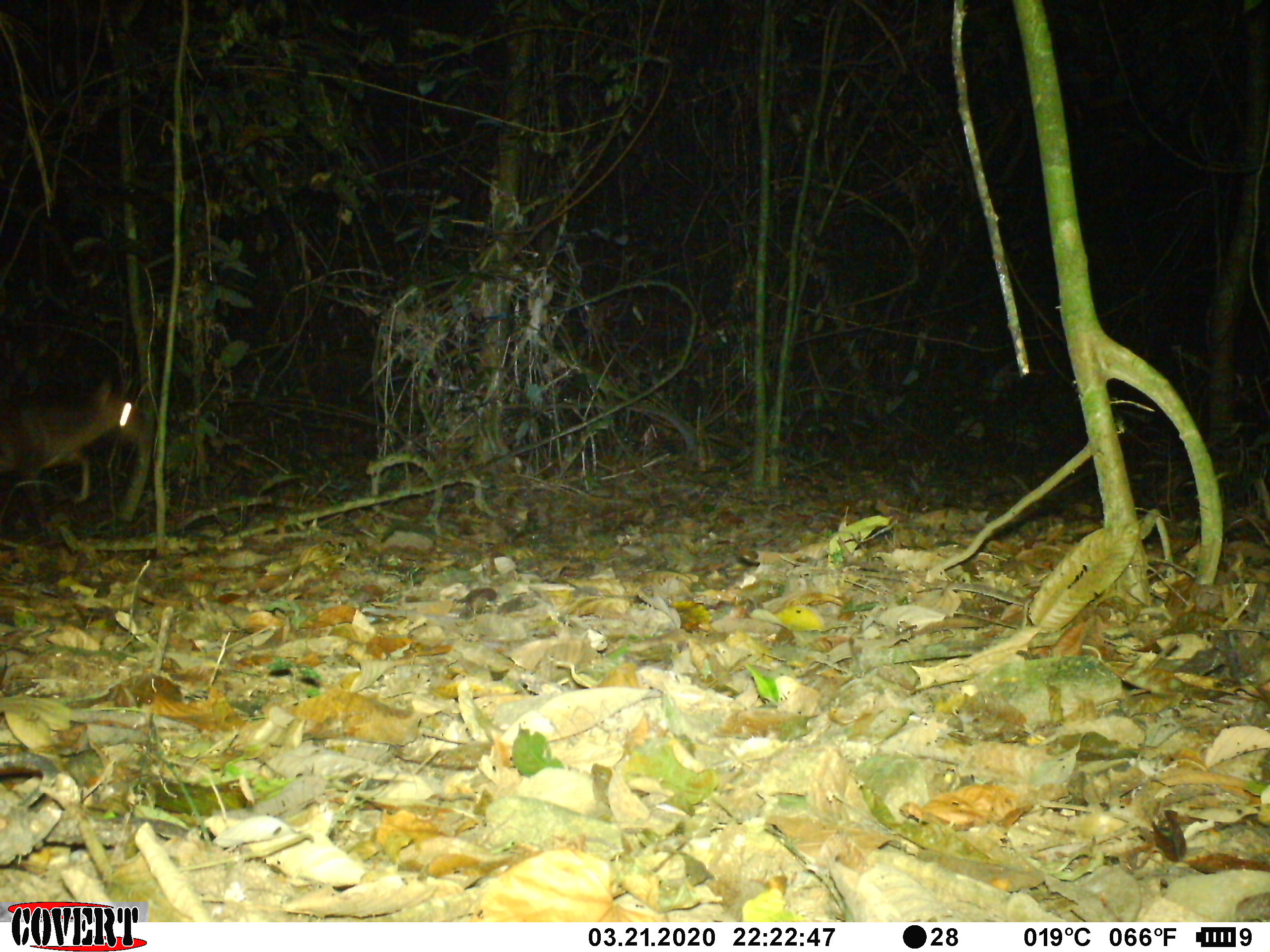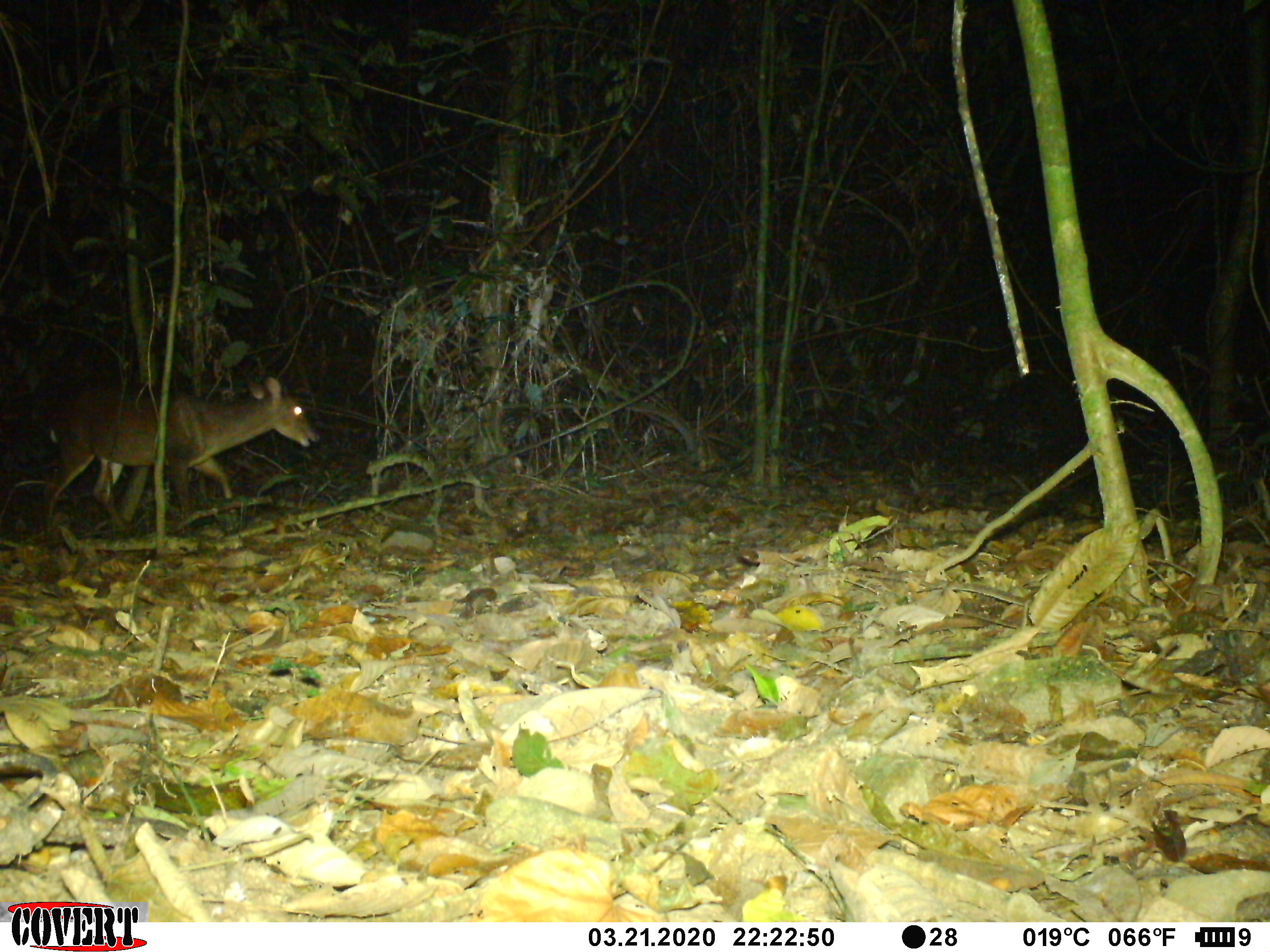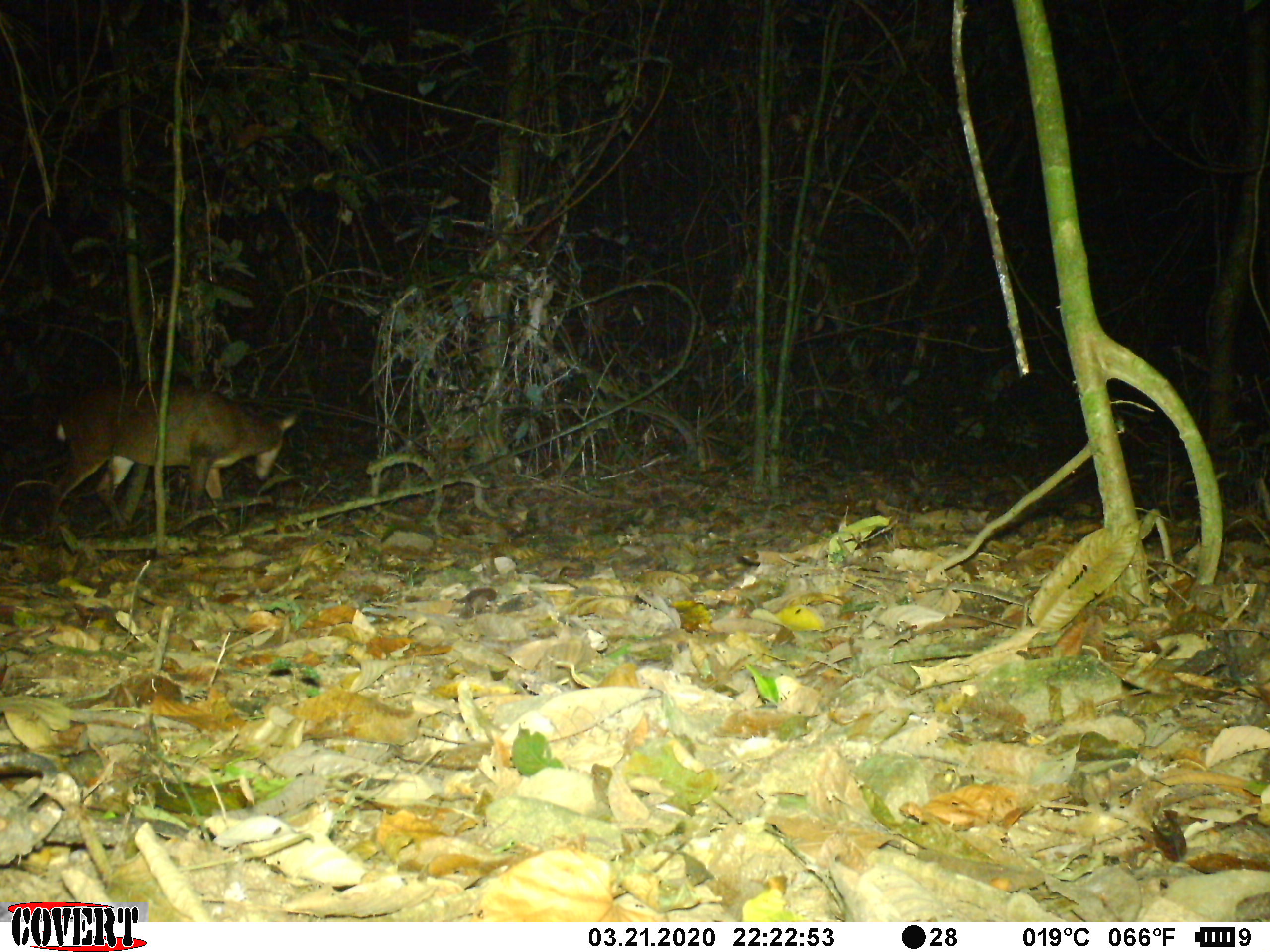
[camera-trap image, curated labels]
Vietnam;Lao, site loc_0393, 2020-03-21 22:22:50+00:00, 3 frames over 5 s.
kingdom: Animalia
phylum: Chordata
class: Mammalia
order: Artiodactyla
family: Cervidae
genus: Muntiacus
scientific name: Muntiacus vuquangensis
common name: large-antlered muntjac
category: large antlered muntjac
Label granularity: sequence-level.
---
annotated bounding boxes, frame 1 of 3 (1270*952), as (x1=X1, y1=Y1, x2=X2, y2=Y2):
large antlered muntjac: (x1=0, y1=378, x2=143, y2=504)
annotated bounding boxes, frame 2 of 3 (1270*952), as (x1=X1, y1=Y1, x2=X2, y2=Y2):
large antlered muntjac: (x1=42, y1=376, x2=322, y2=534)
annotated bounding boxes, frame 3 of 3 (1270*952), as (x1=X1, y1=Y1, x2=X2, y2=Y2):
large antlered muntjac: (x1=42, y1=383, x2=298, y2=540)